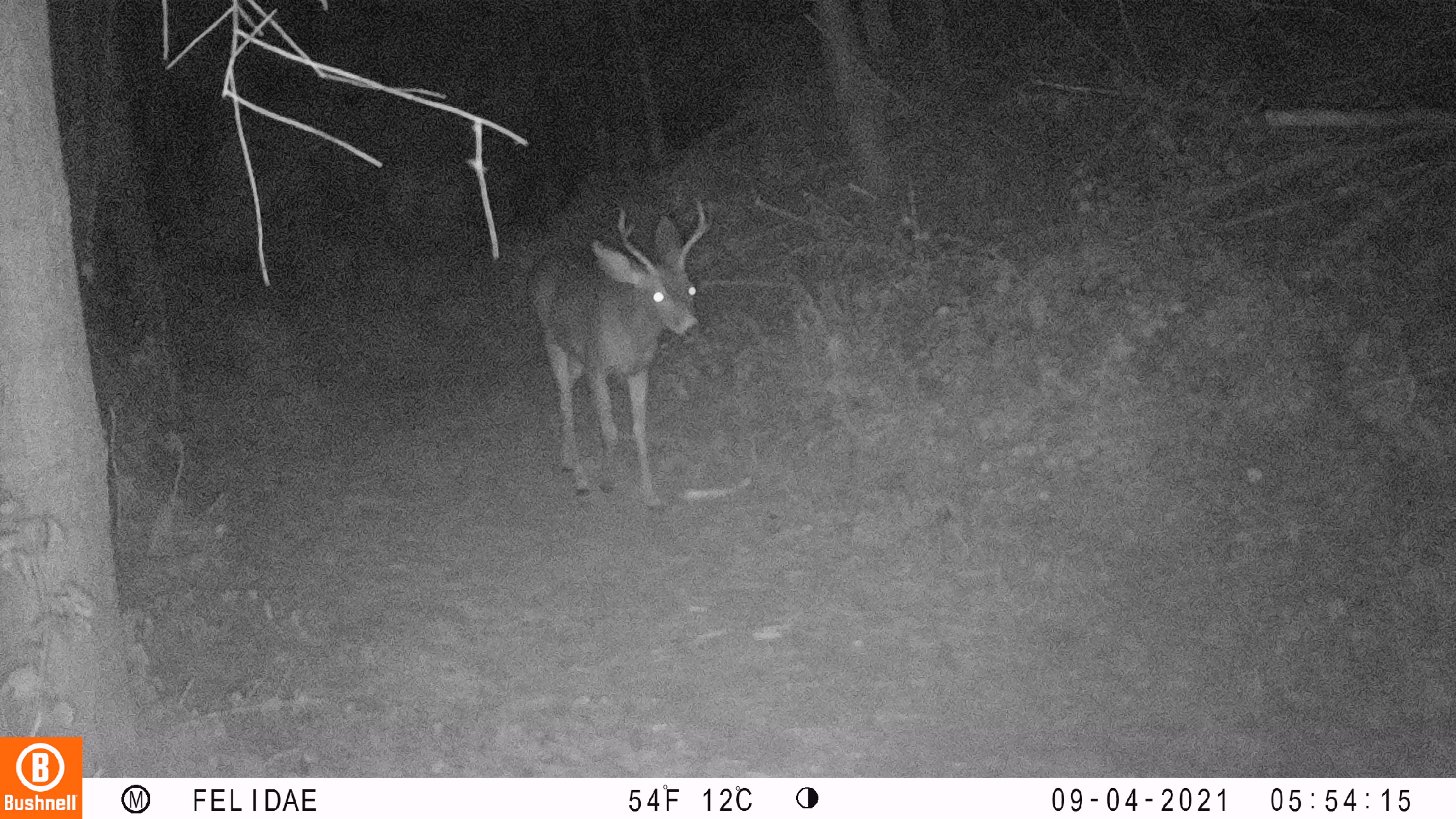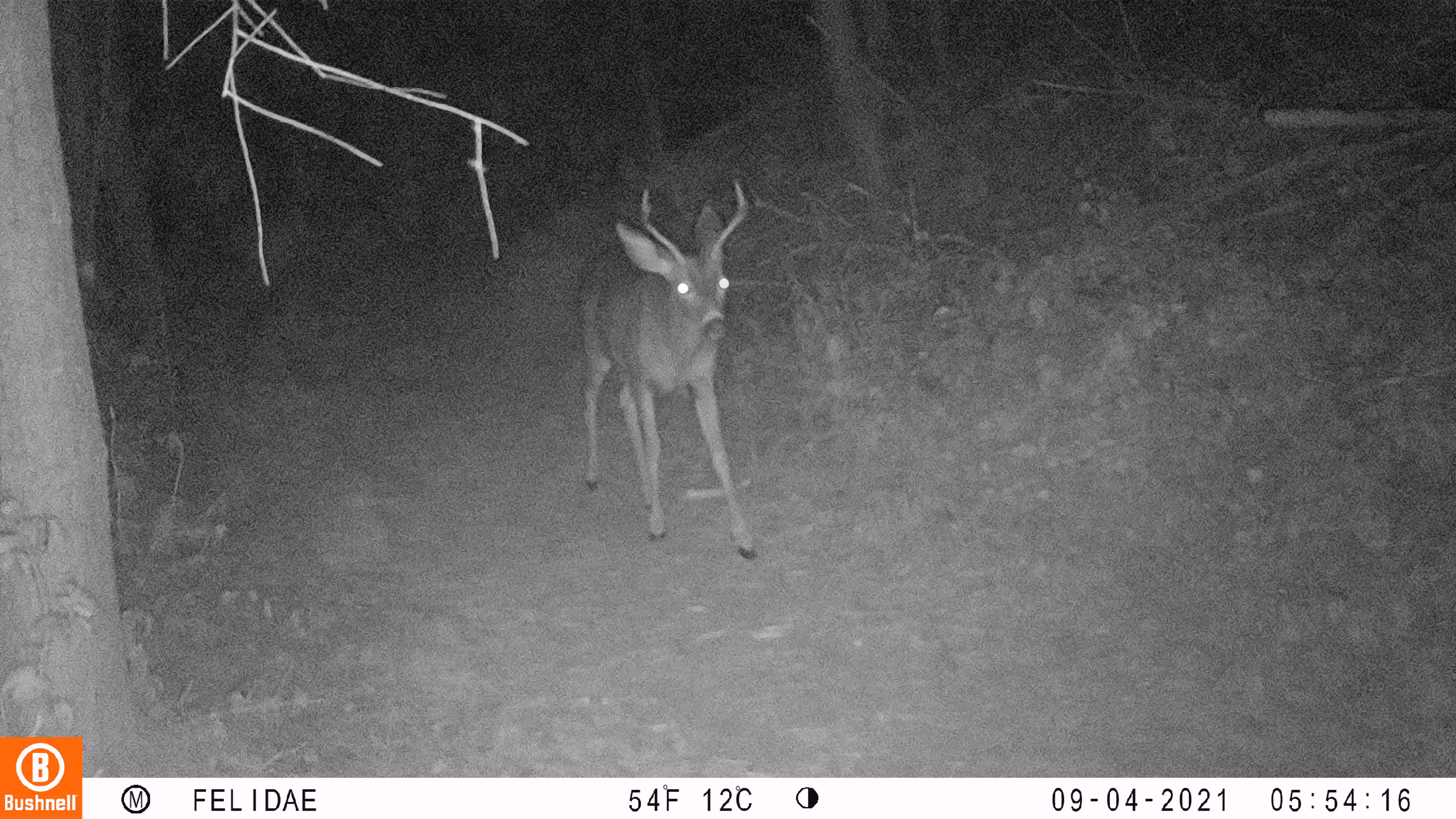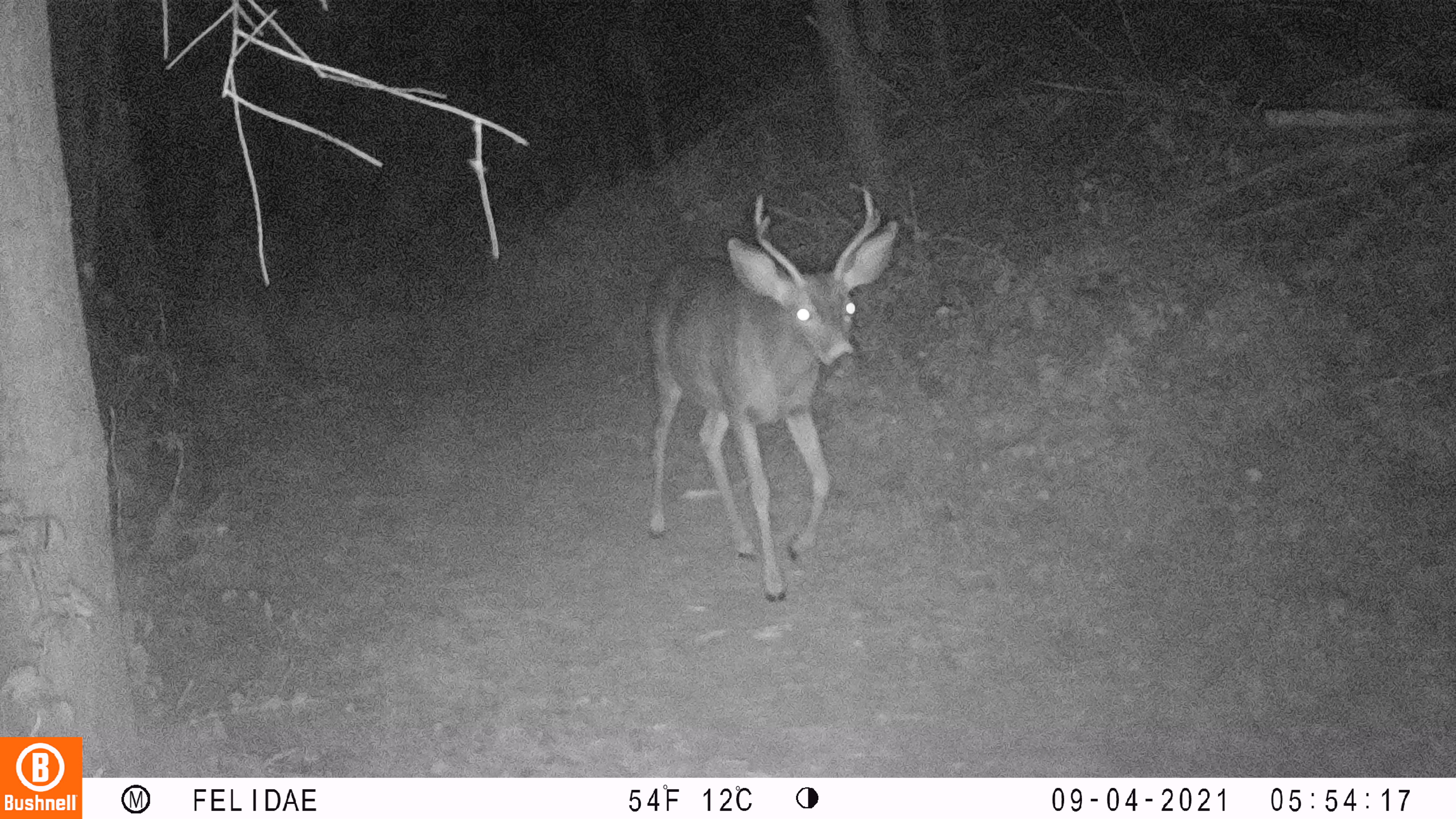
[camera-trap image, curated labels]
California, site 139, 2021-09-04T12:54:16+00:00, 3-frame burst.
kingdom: Animalia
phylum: Chordata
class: Mammalia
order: Artiodactyla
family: Cervidae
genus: Odocoileus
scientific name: Odocoileus hemionus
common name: mule deer